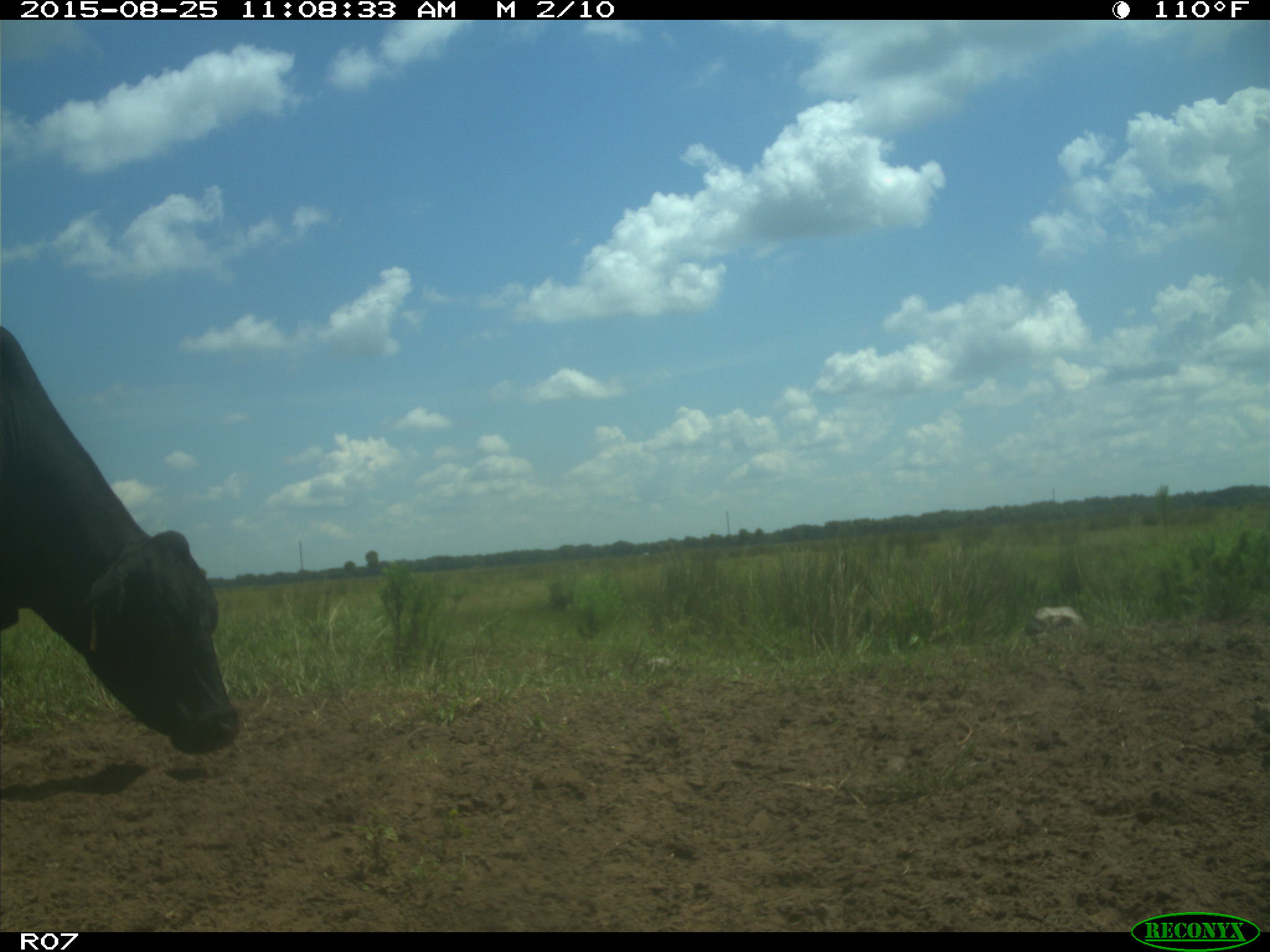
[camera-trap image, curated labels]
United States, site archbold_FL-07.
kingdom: Animalia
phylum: Chordata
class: Mammalia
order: Artiodactyla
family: Bovidae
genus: Bos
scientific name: Bos taurus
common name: domestic cow